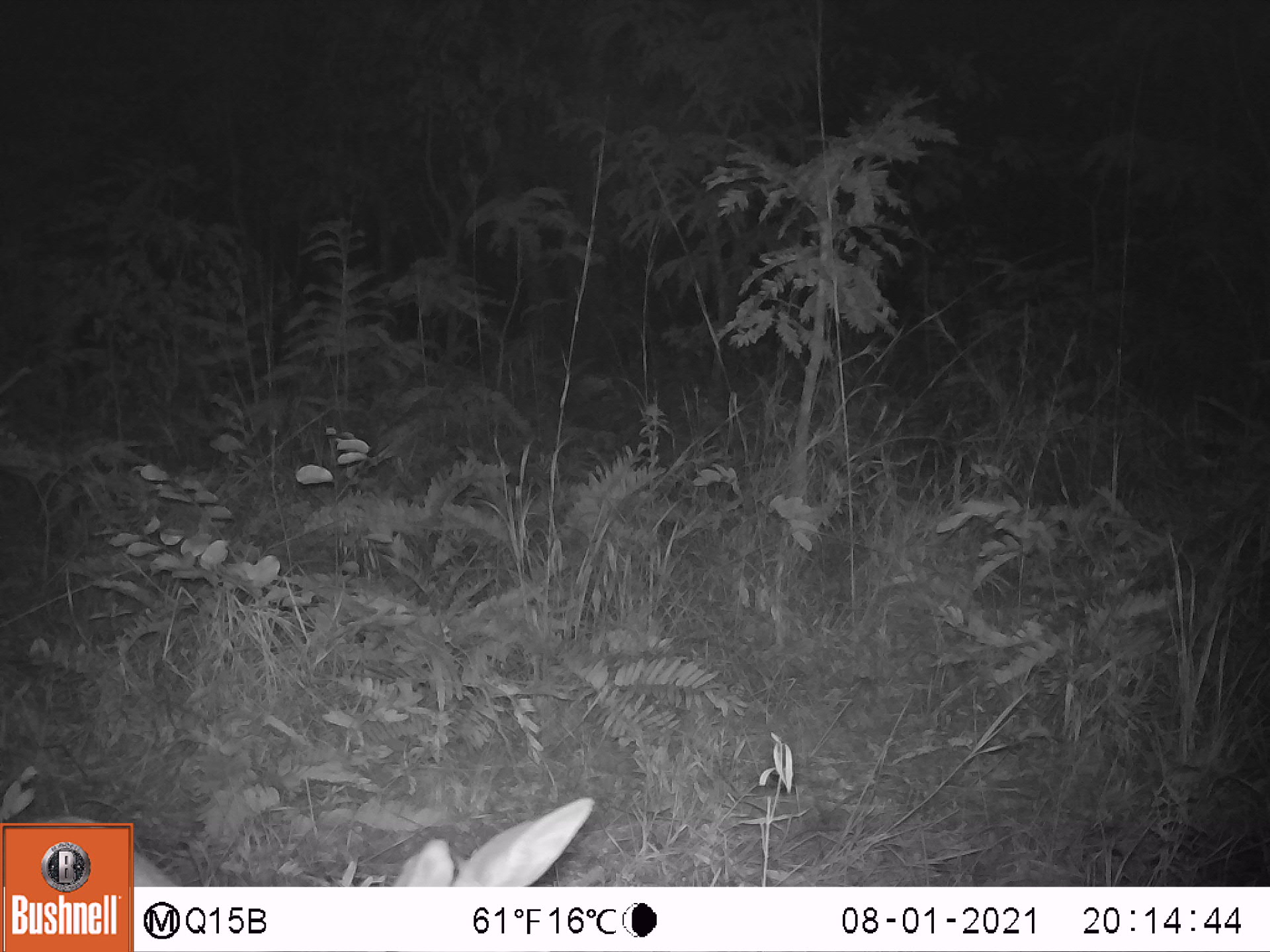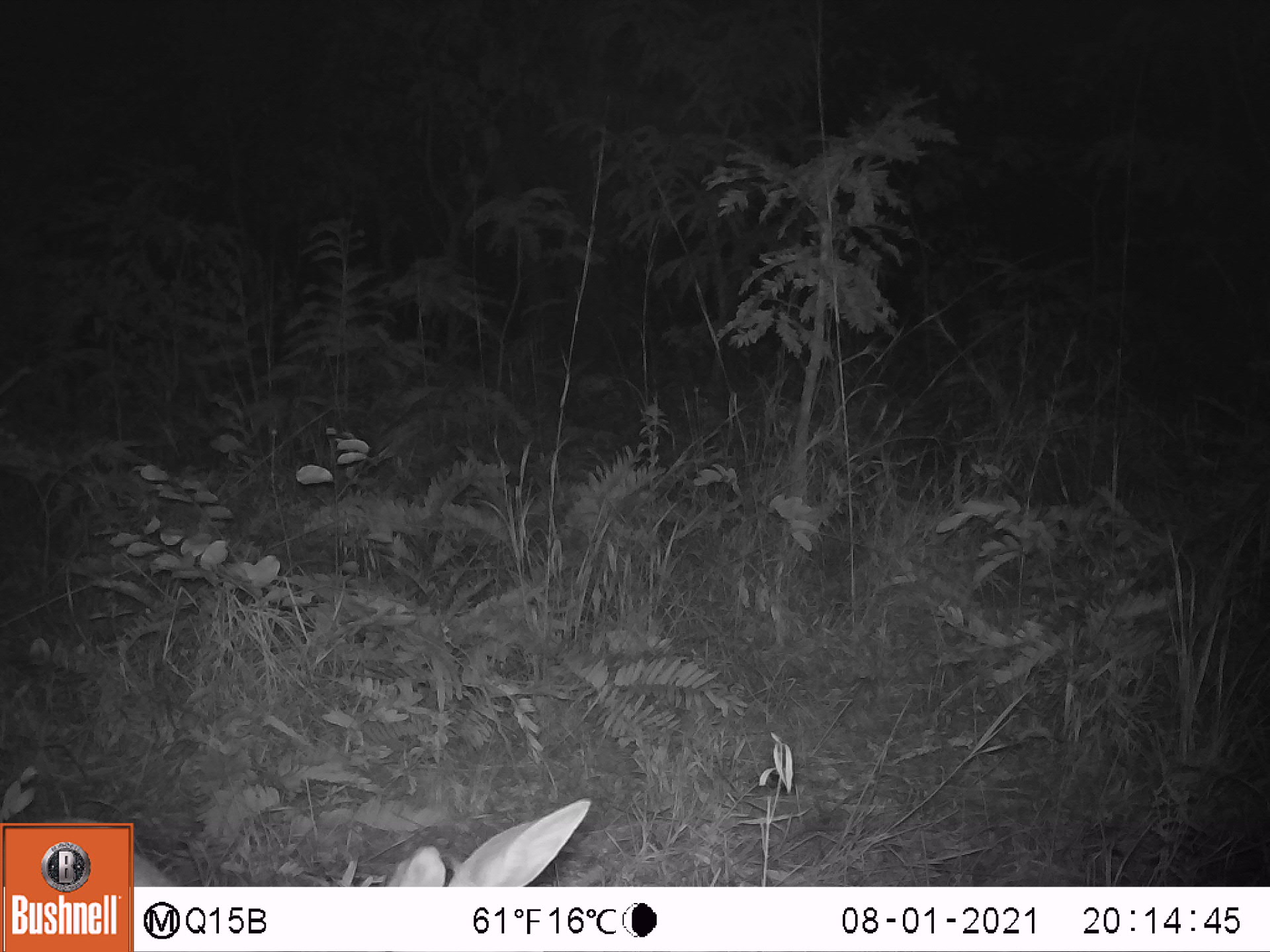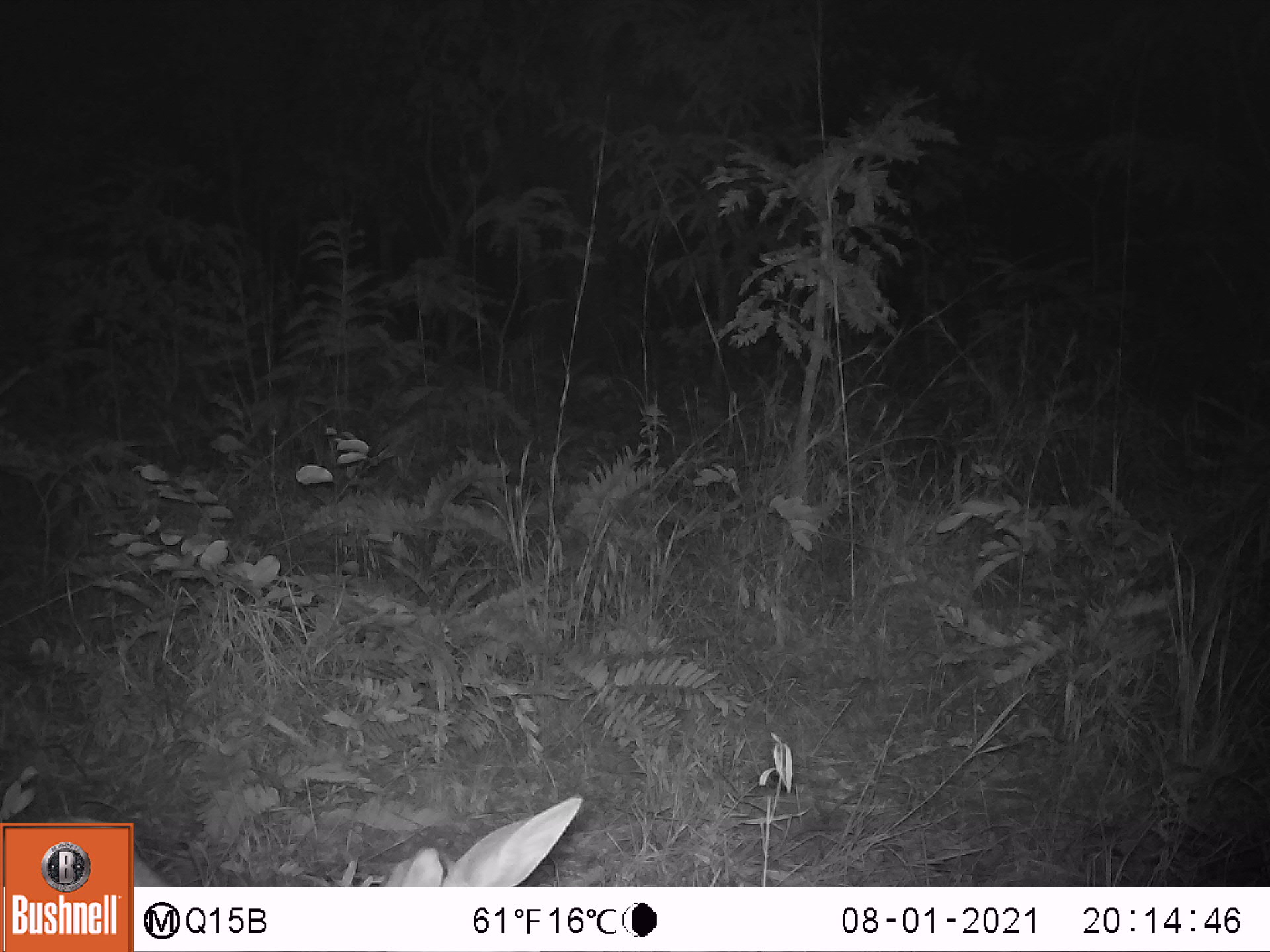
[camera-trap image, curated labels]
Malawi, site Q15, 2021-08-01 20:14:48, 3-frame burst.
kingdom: Animalia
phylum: Chordata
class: Mammalia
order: Artiodactyla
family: Bovidae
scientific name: Antilopinae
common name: small antelope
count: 1